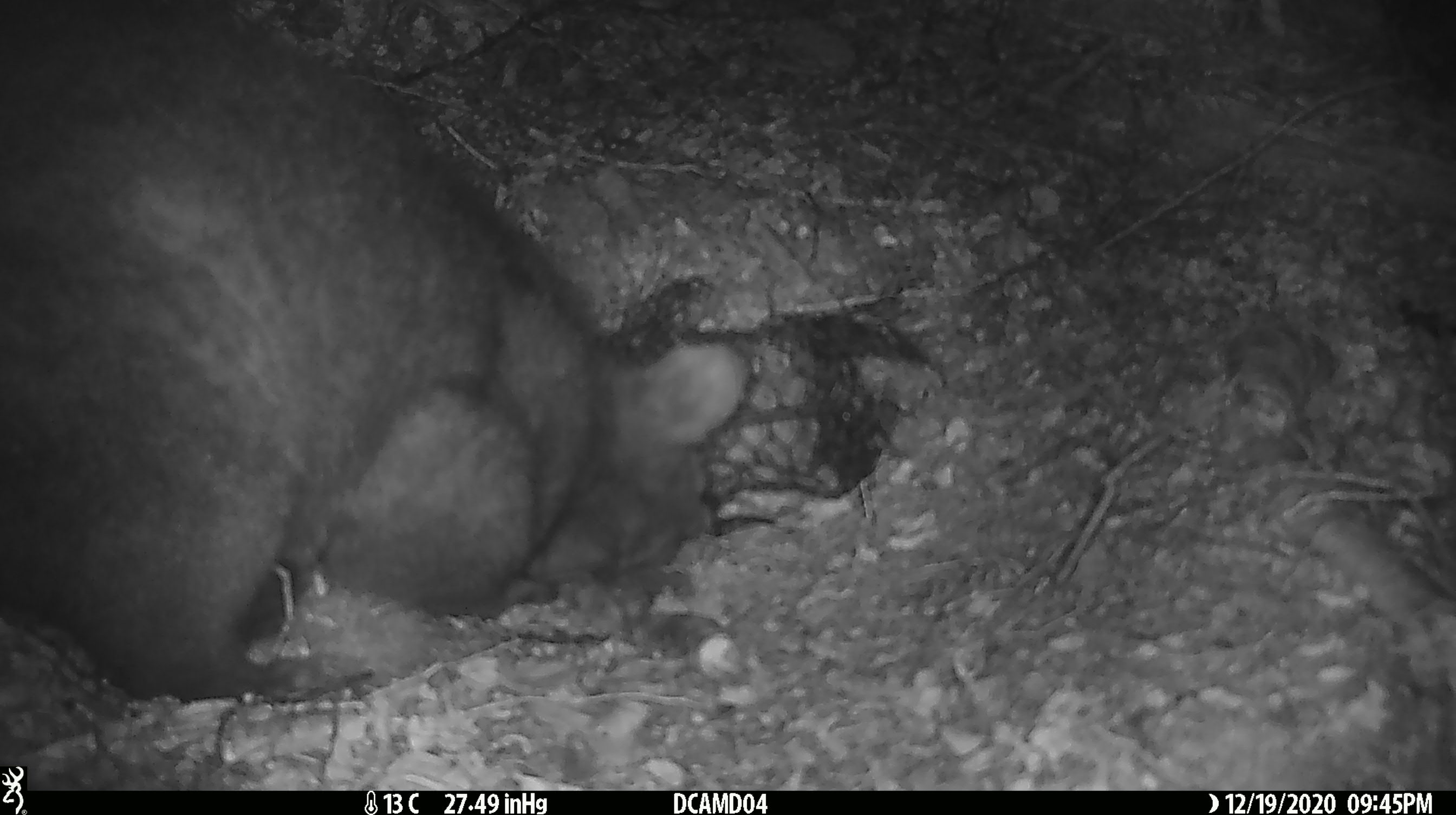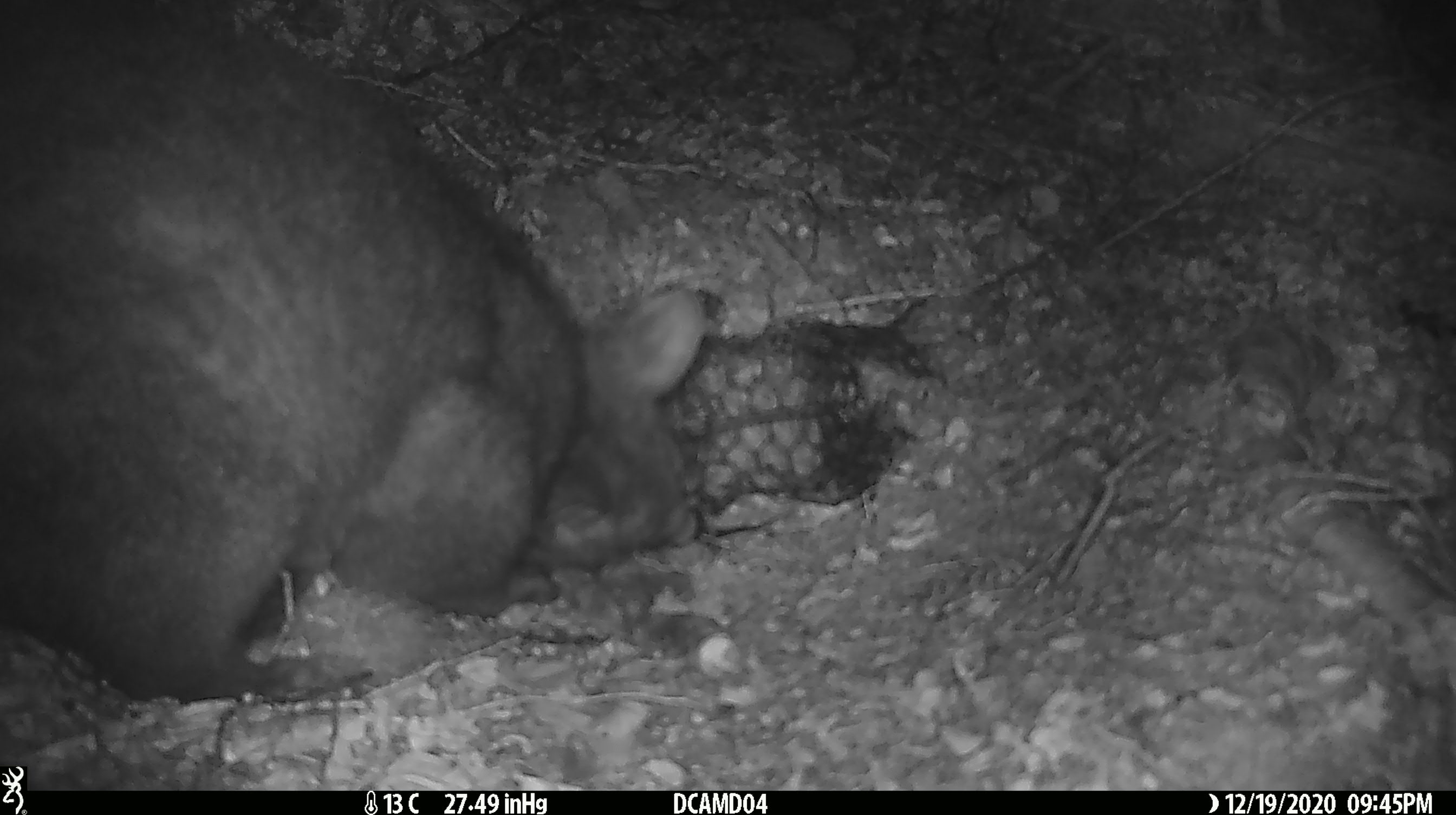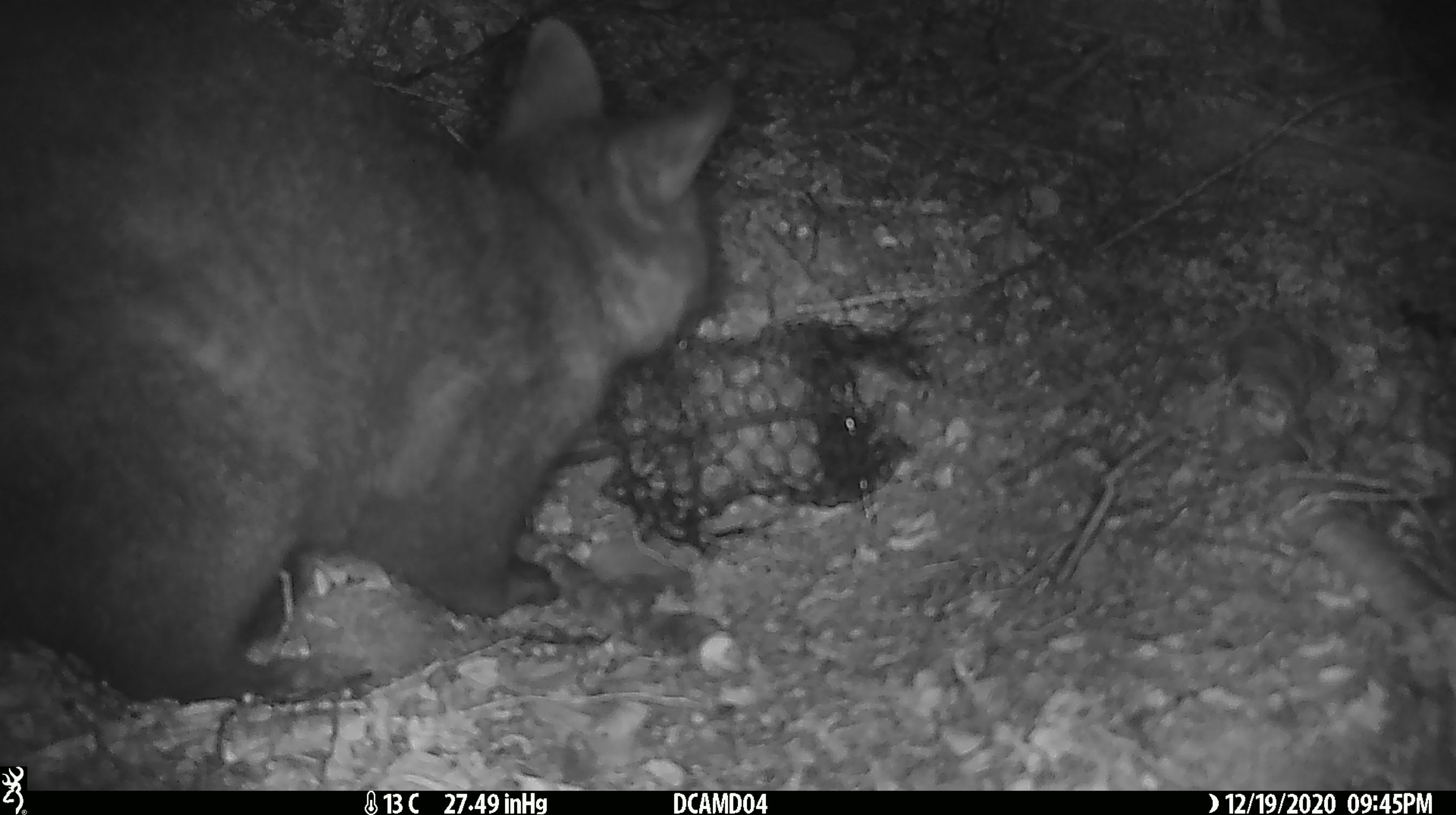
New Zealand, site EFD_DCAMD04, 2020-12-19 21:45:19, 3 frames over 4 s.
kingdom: Animalia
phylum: Chordata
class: Mammalia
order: Diprotodontia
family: Phalangeridae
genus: Trichosurus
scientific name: Trichosurus vulpecula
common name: common brushtail possum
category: possum